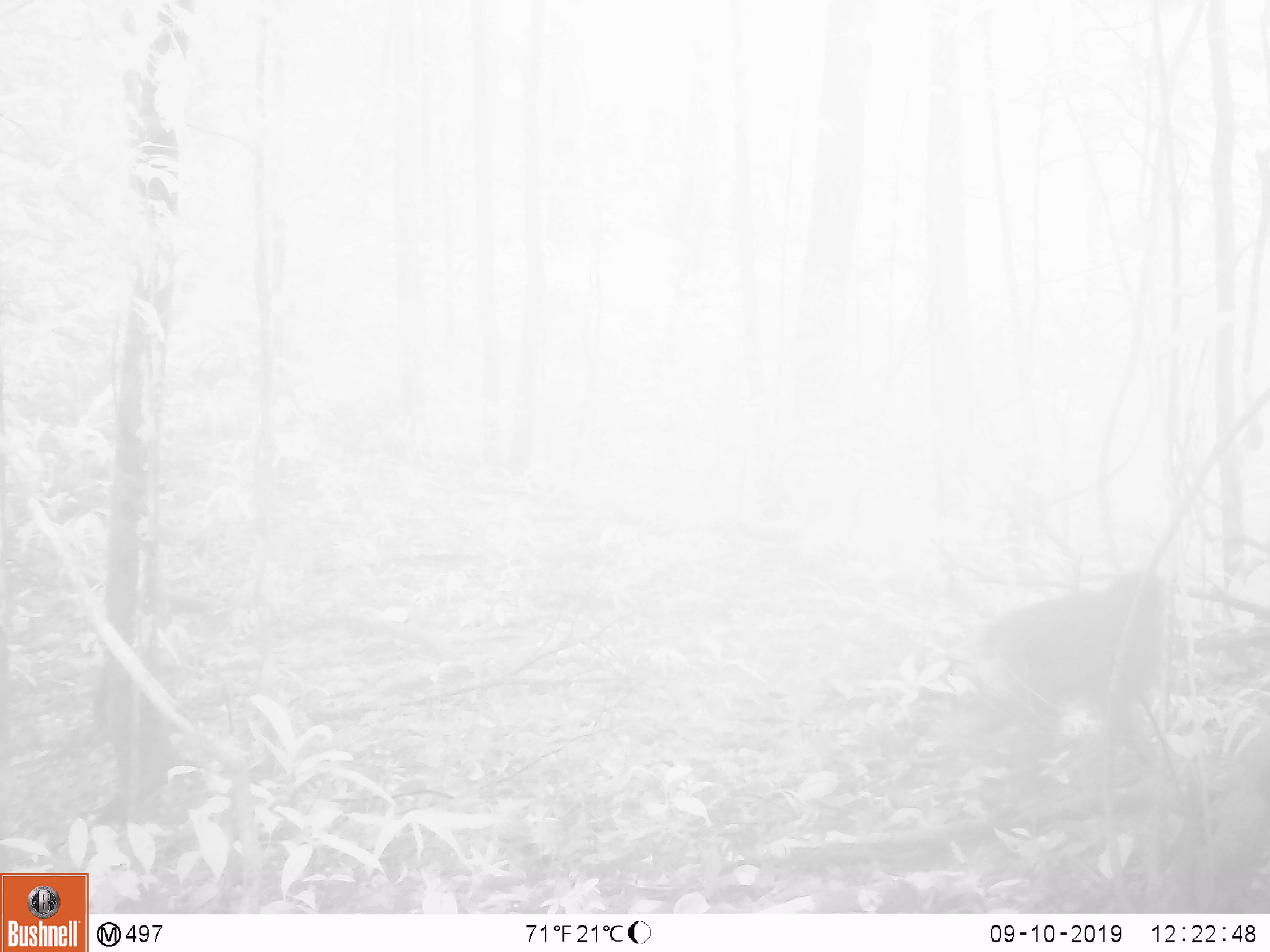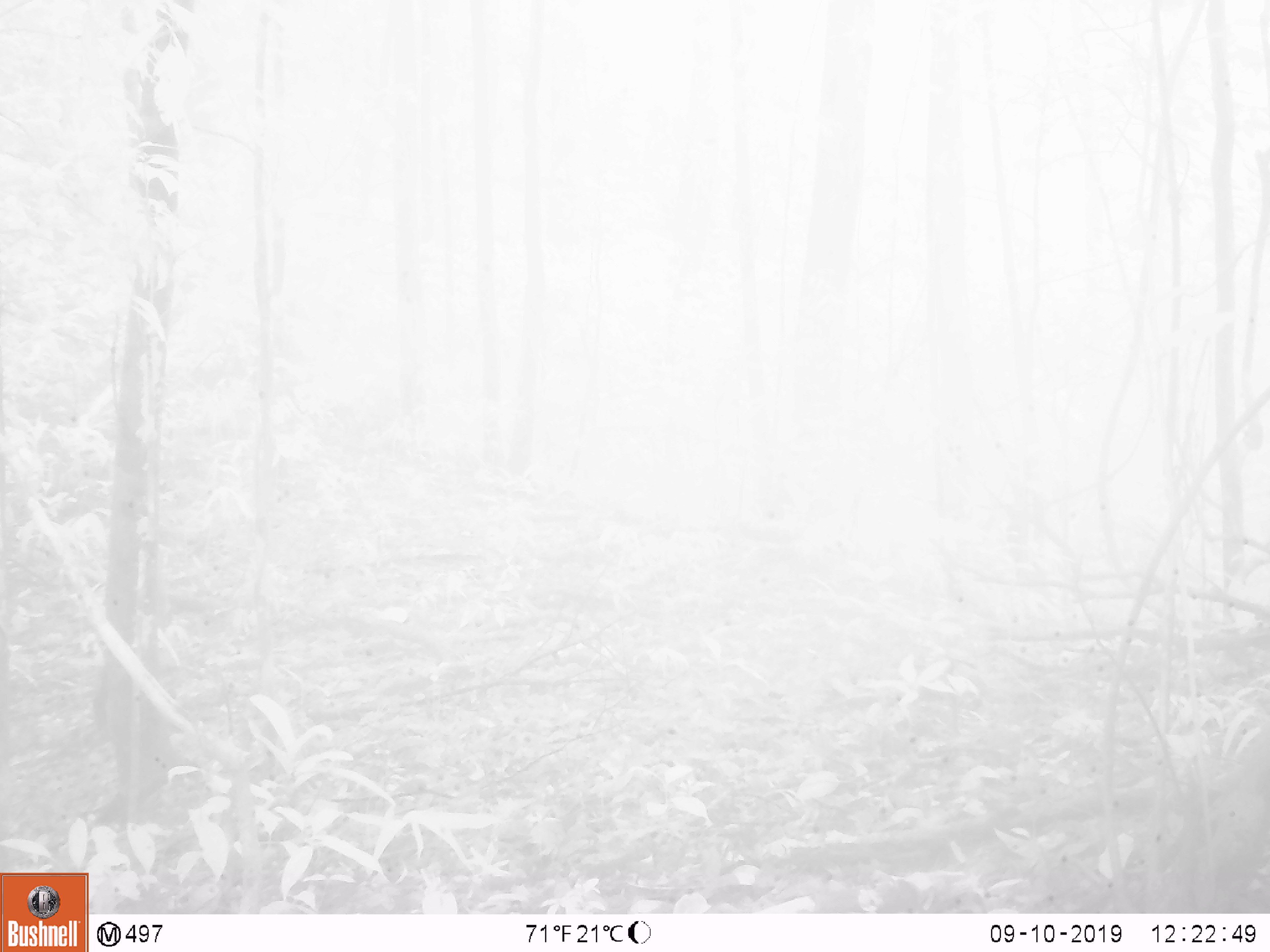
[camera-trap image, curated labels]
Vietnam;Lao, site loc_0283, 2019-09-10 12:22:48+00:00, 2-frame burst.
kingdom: Animalia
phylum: Chordata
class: Mammalia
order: Primates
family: Cercopithecidae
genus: Macaca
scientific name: Macaca arctoides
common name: stump-tailed macaque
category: stump tailed macaque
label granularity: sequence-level